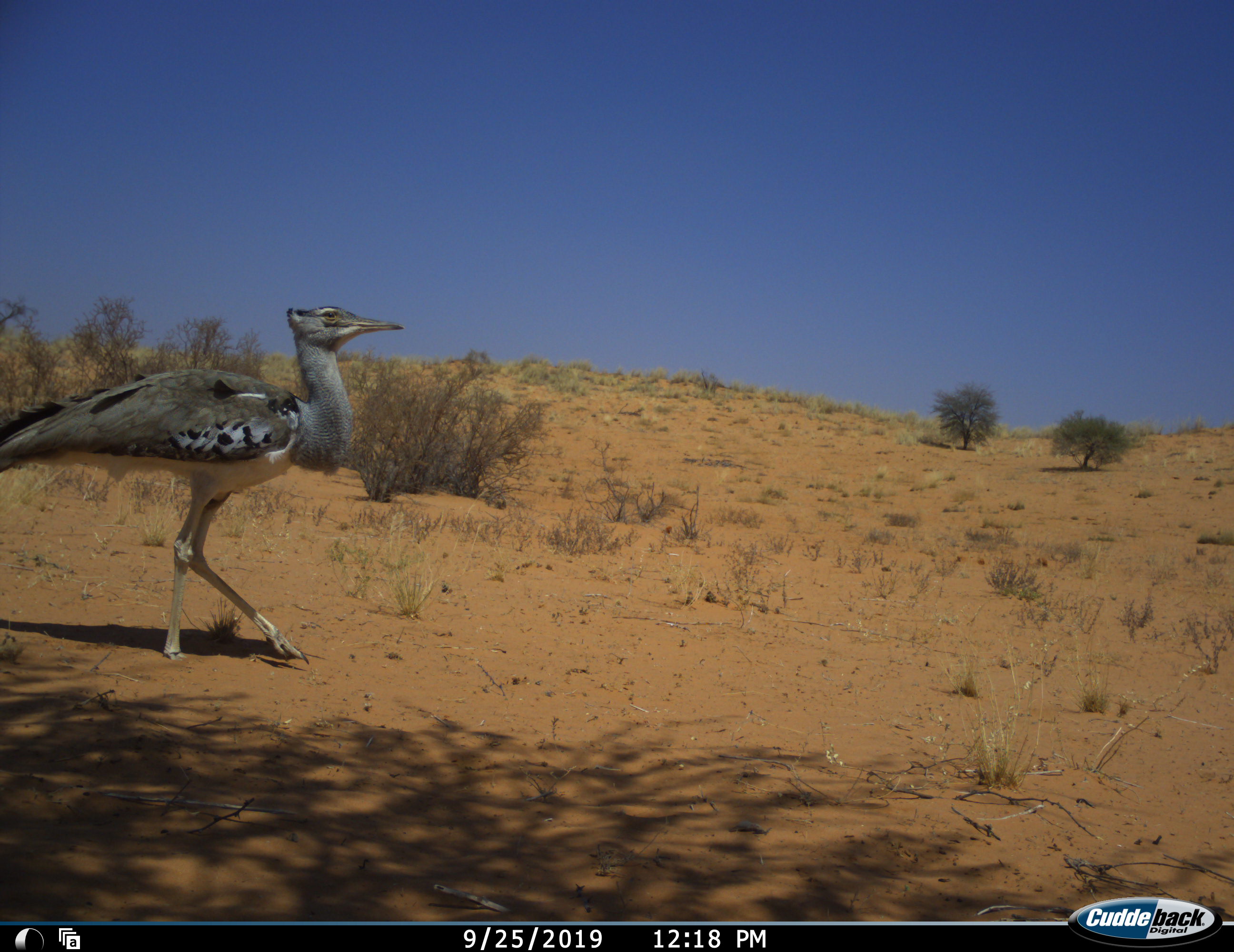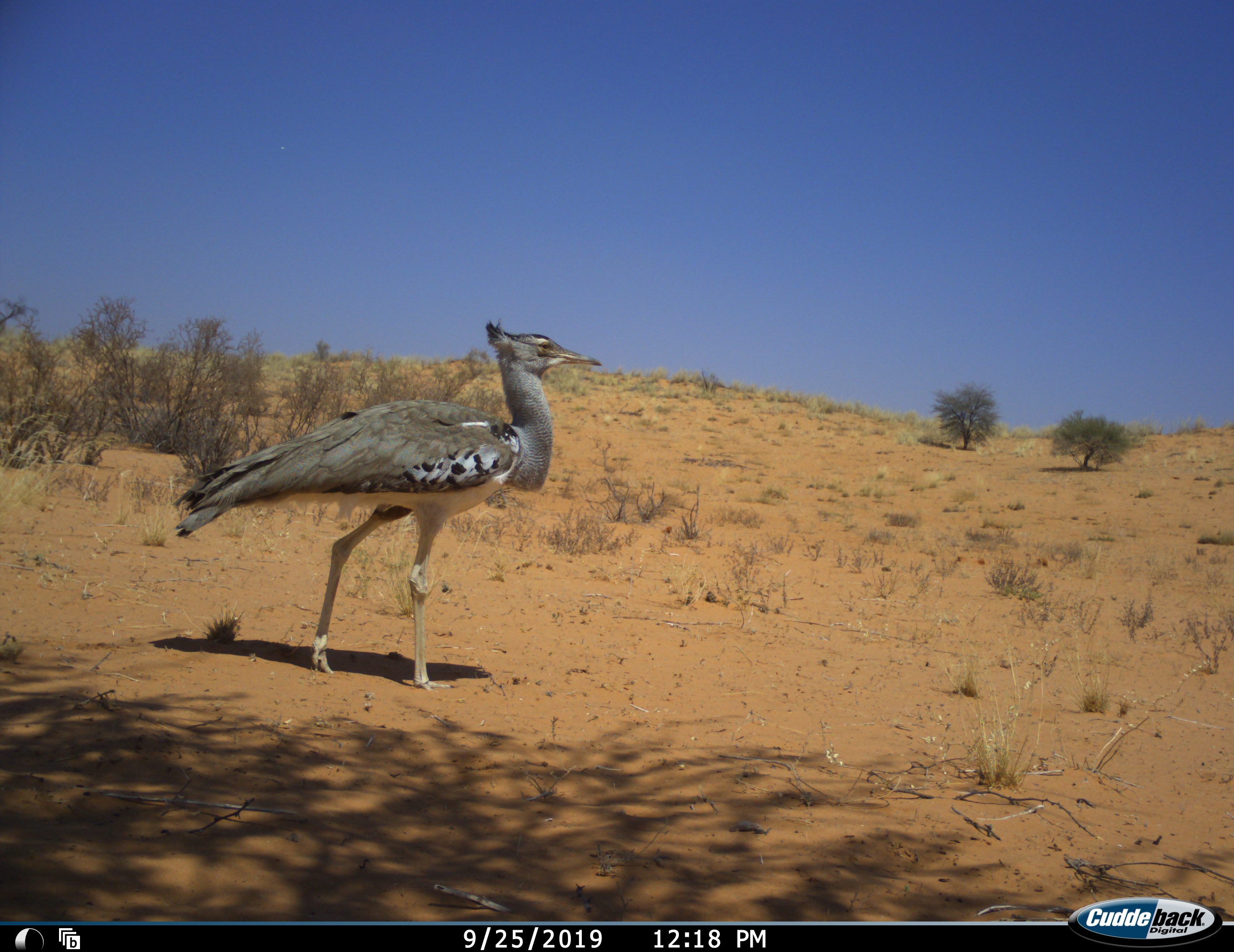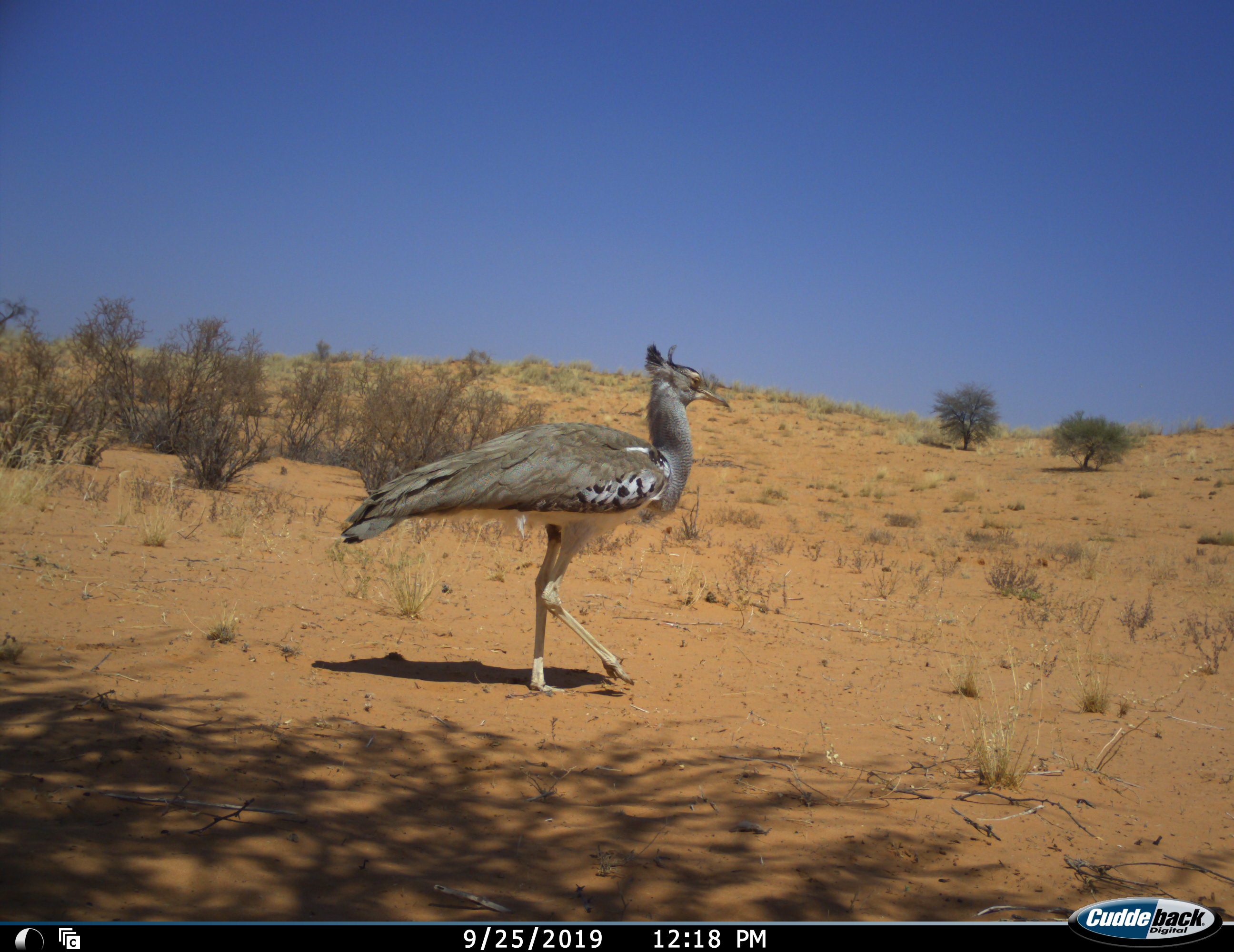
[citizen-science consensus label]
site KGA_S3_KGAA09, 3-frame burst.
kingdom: Animalia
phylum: Chordata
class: Aves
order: Otidiformes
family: Otididae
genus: Ardeotis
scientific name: Ardeotis kori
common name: kori bustard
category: bustardkori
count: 1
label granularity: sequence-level